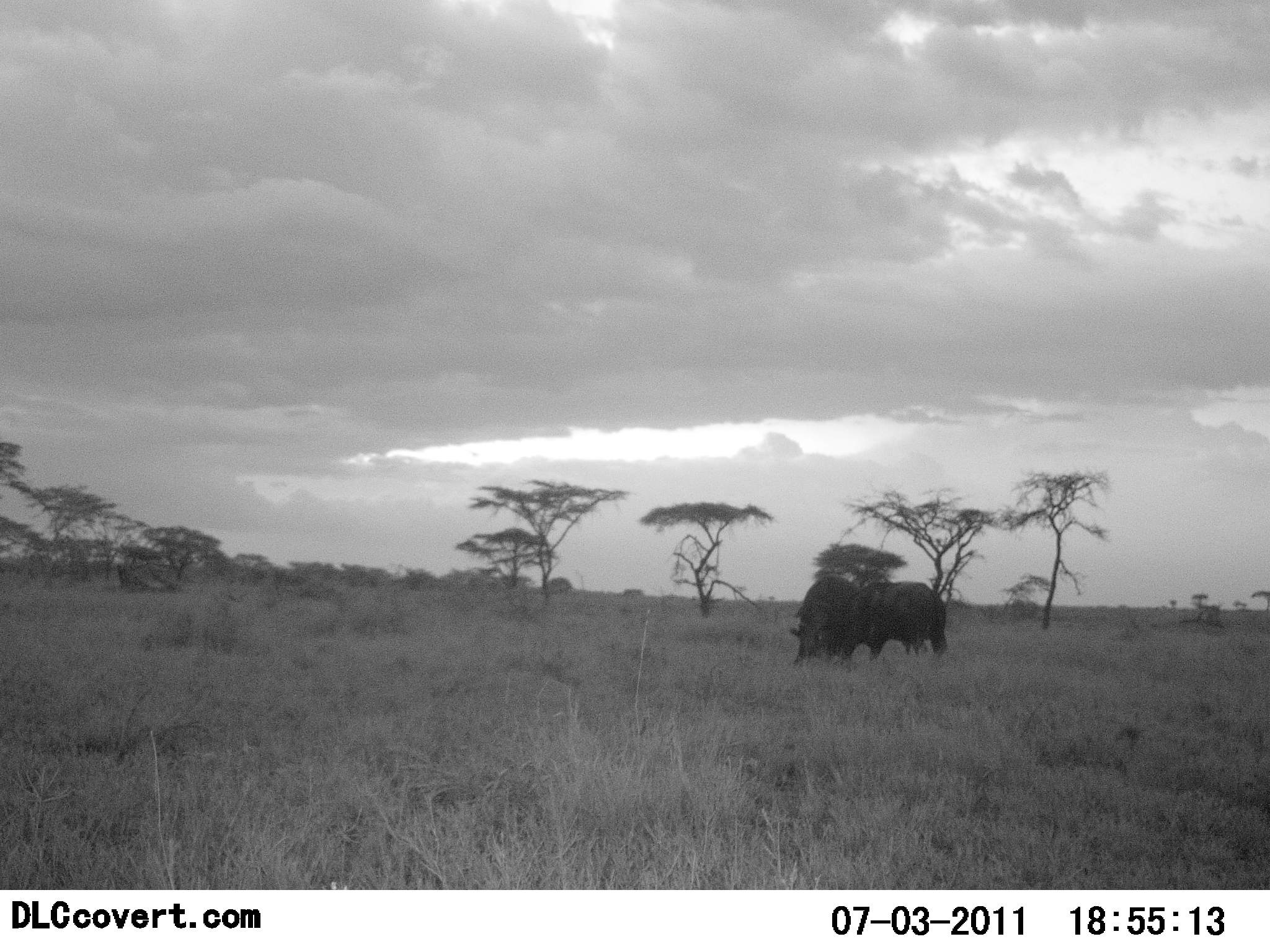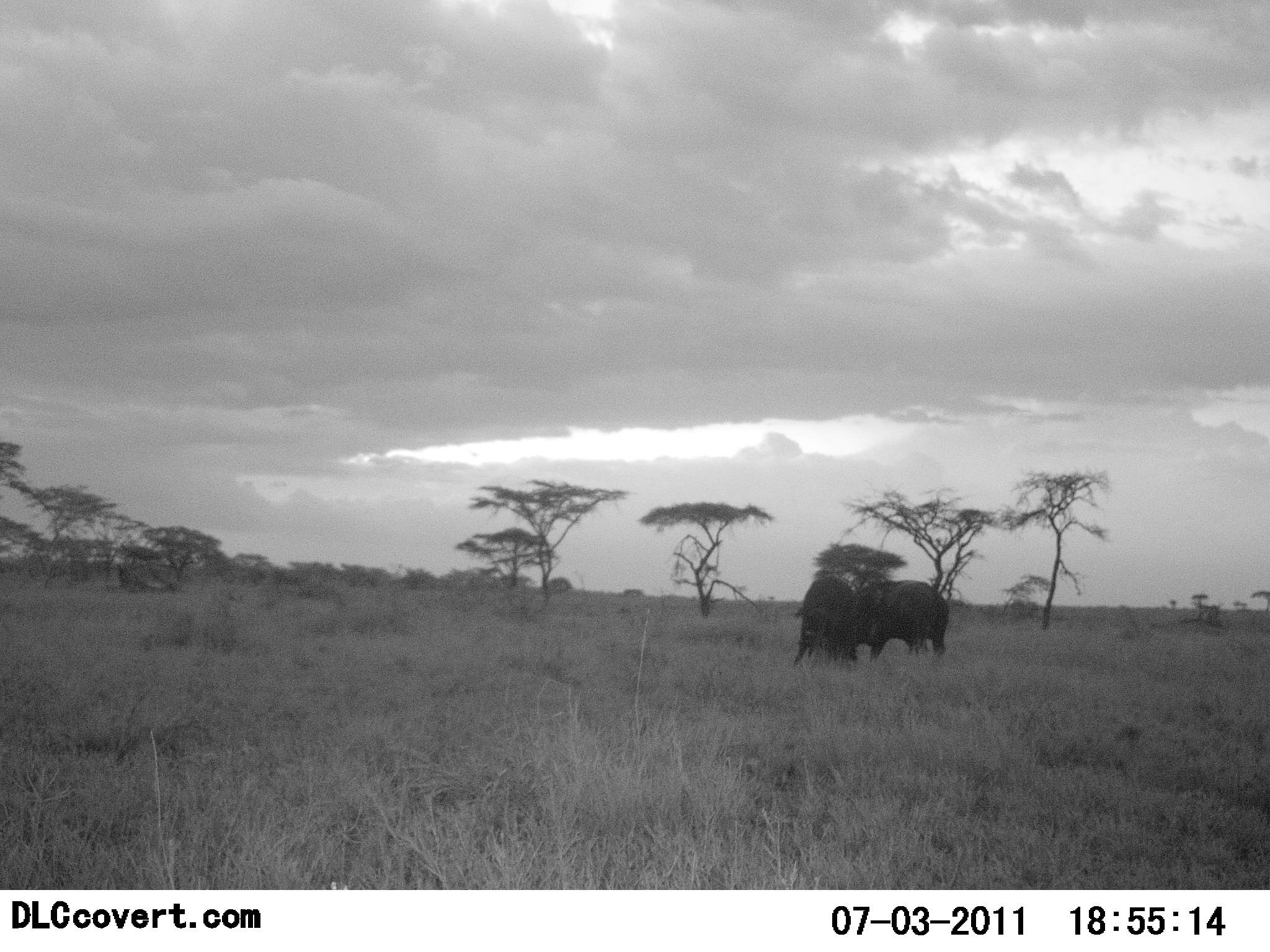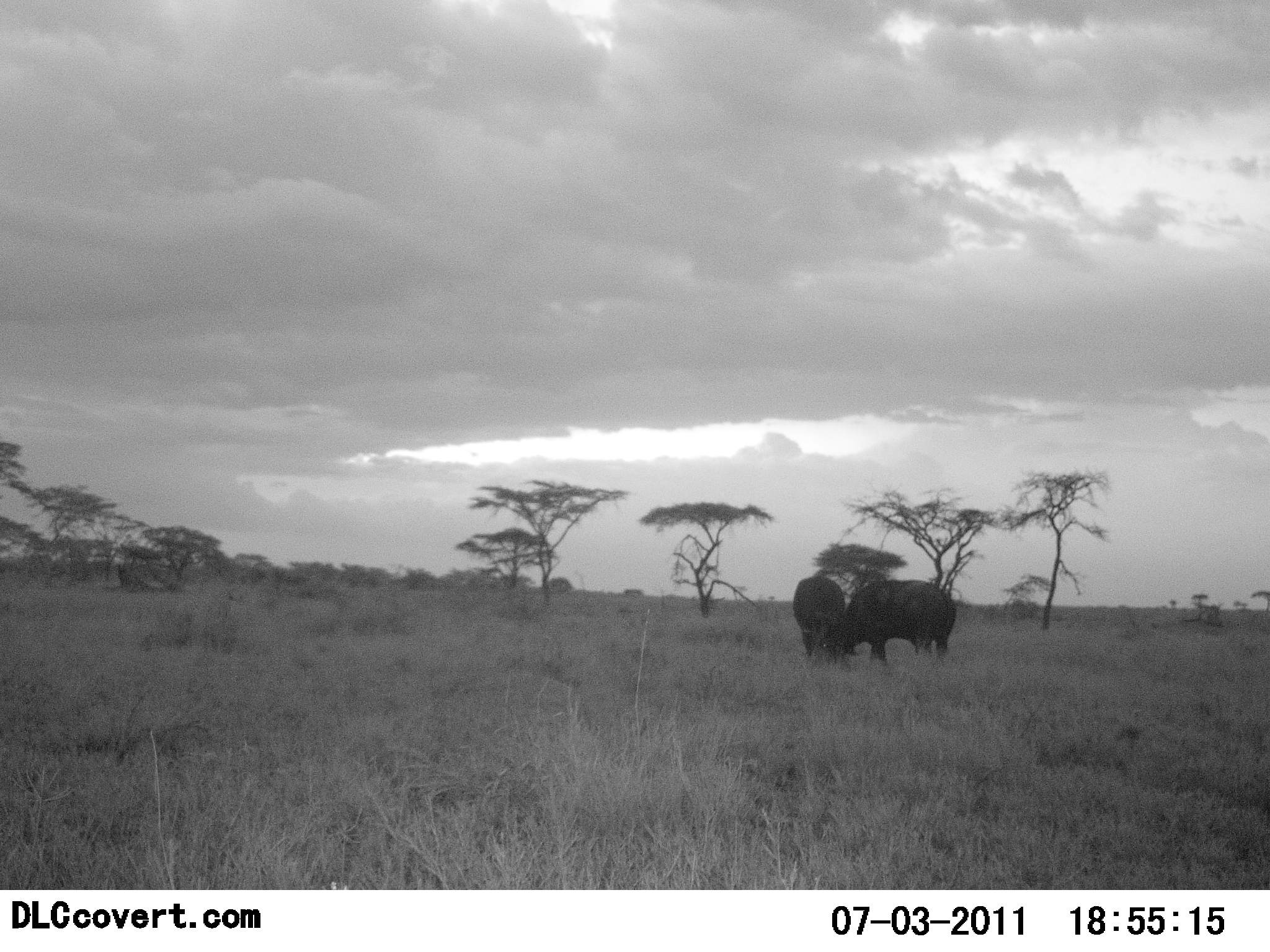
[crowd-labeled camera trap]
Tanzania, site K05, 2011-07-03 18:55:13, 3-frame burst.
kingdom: Animalia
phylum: Chordata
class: Mammalia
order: Artiodactyla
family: Bovidae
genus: Syncerus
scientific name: Syncerus caffer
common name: cape buffalo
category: buffalo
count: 2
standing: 27%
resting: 0%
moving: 18%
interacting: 64%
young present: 0%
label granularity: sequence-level